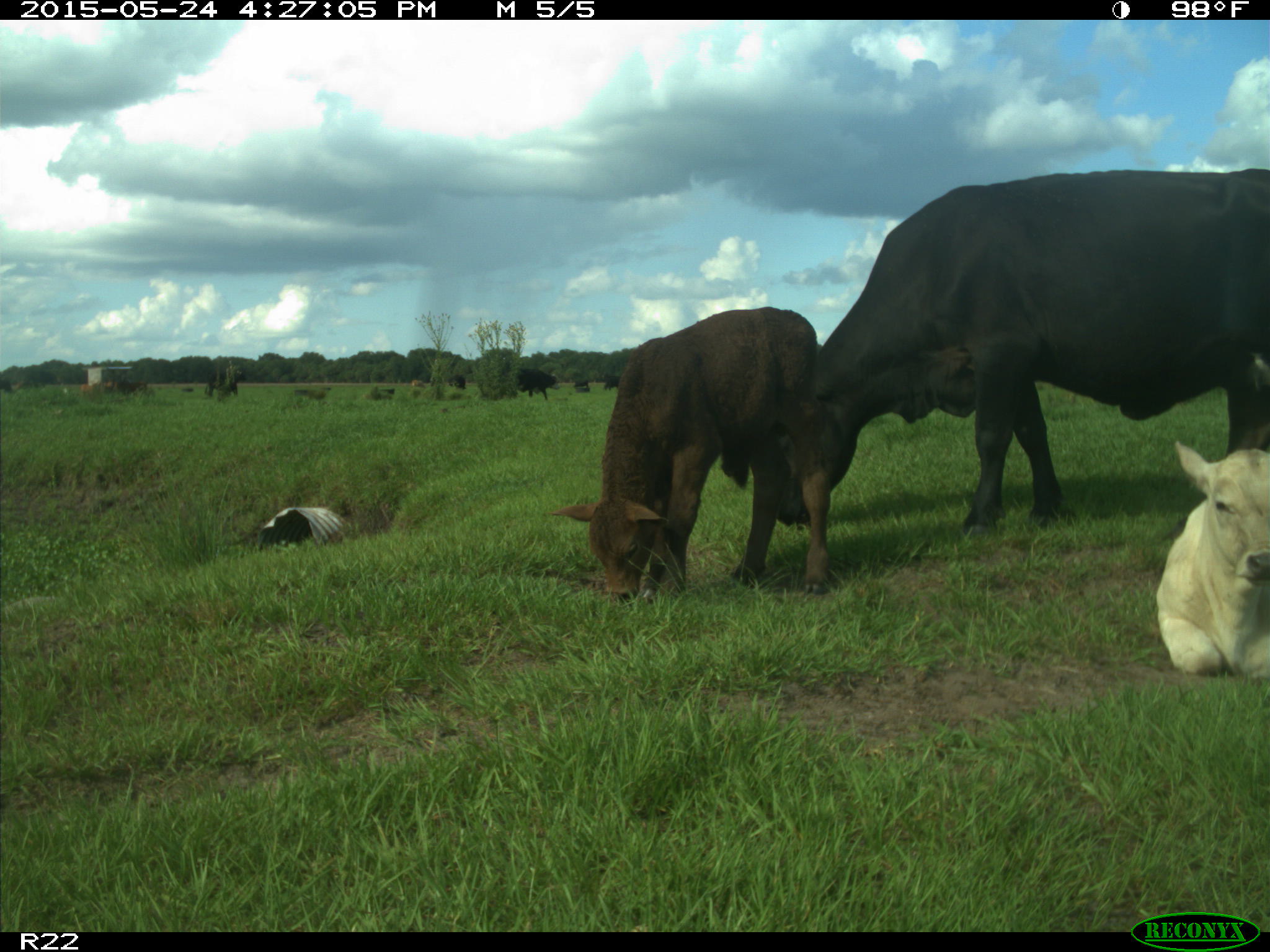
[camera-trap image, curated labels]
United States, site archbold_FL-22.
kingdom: Animalia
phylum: Chordata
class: Mammalia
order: Artiodactyla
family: Bovidae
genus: Bos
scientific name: Bos taurus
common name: domestic cow